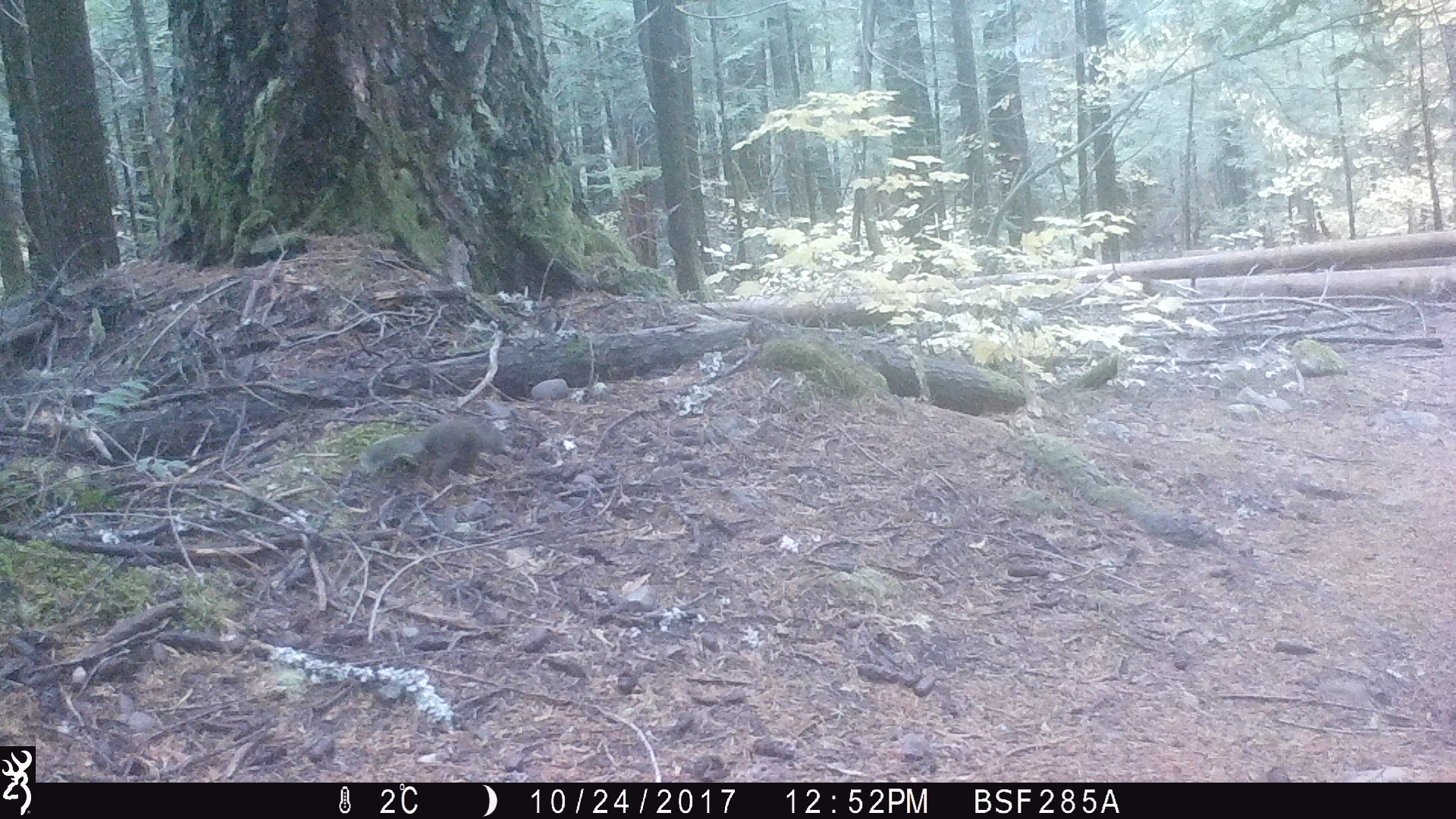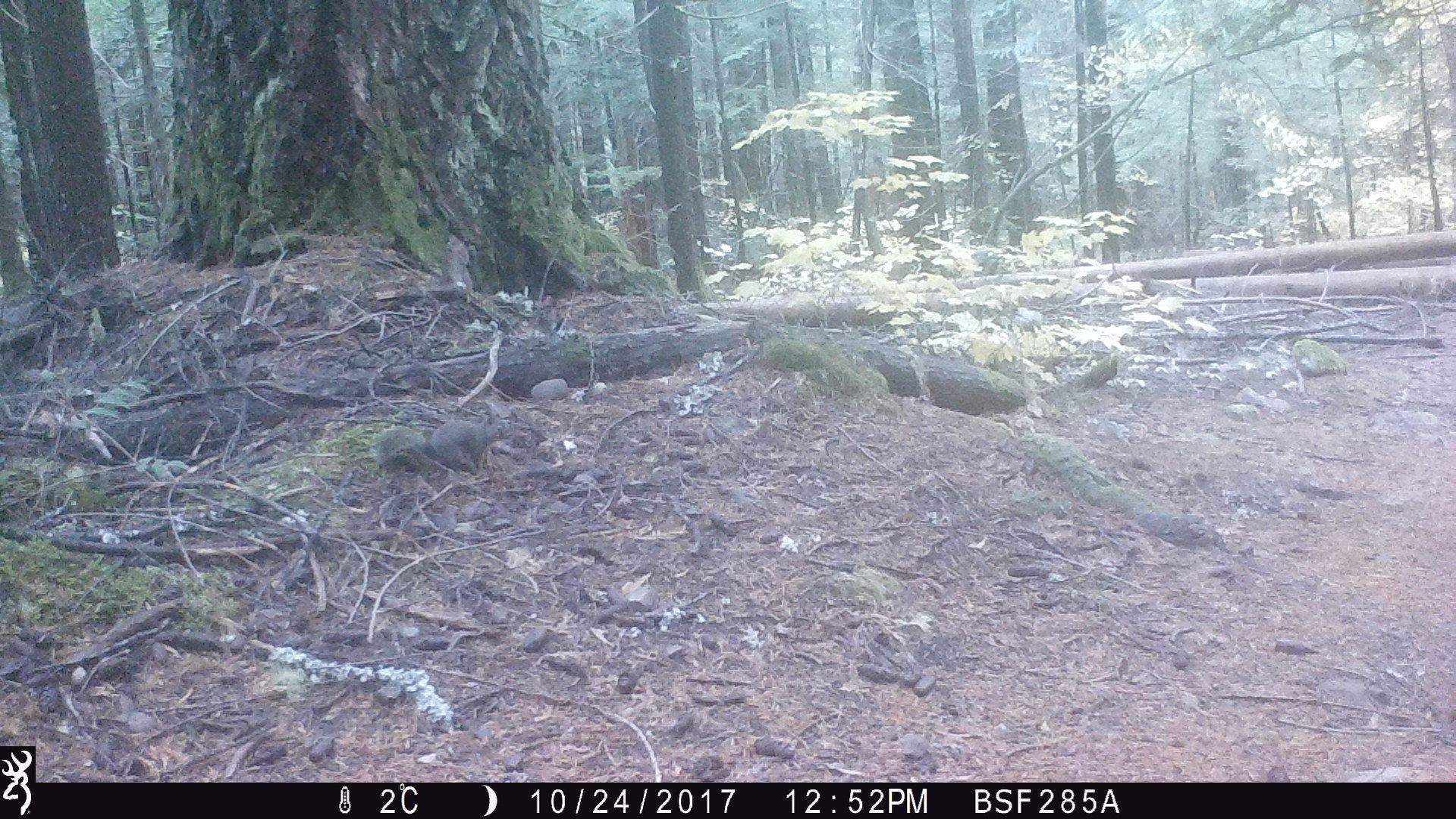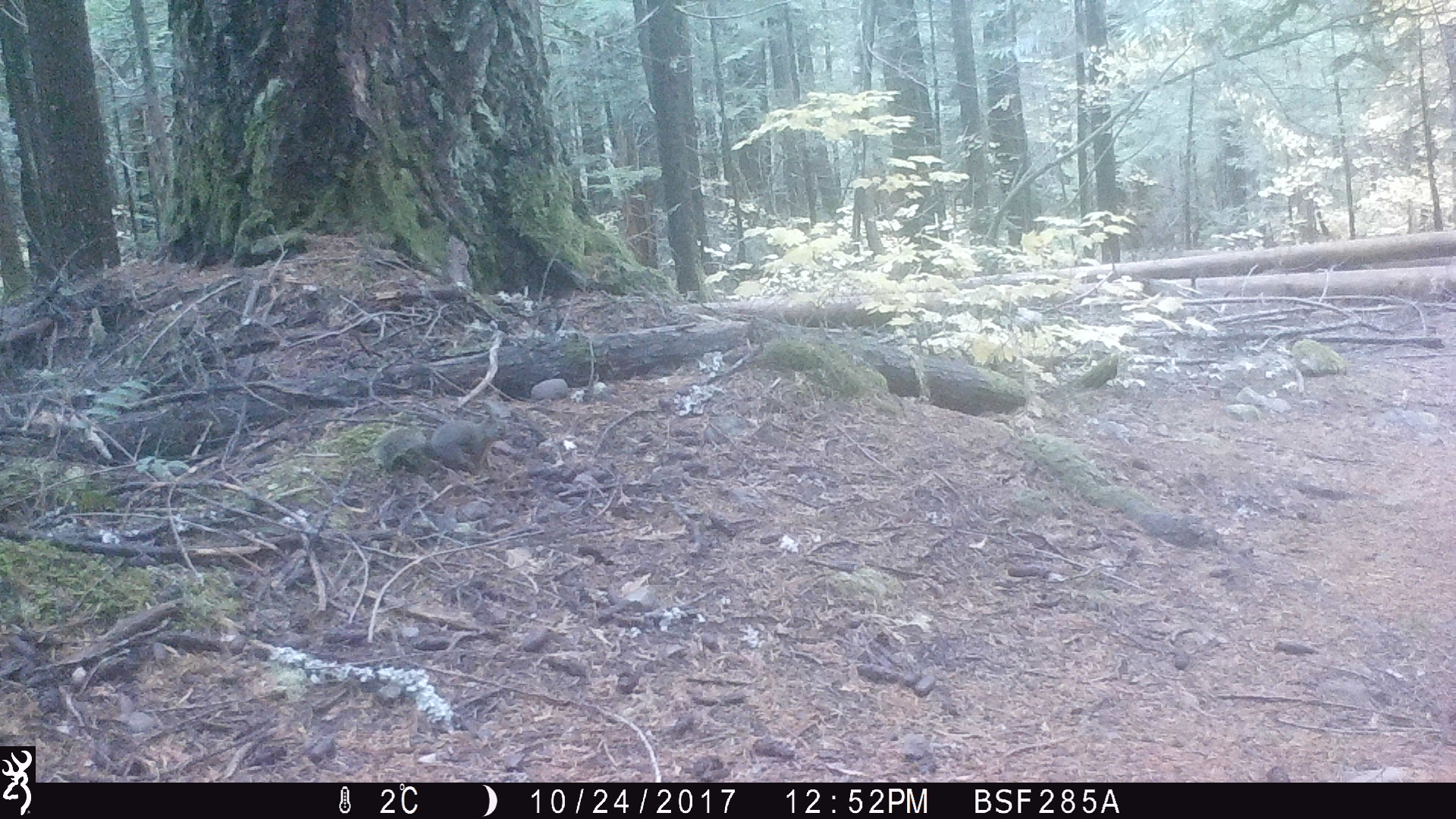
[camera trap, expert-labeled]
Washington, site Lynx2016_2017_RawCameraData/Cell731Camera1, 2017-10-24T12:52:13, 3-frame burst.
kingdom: Animalia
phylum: Chordata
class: Mammalia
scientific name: Mammalia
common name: small mammal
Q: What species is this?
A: Small mammal (Mammalia).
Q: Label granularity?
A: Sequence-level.